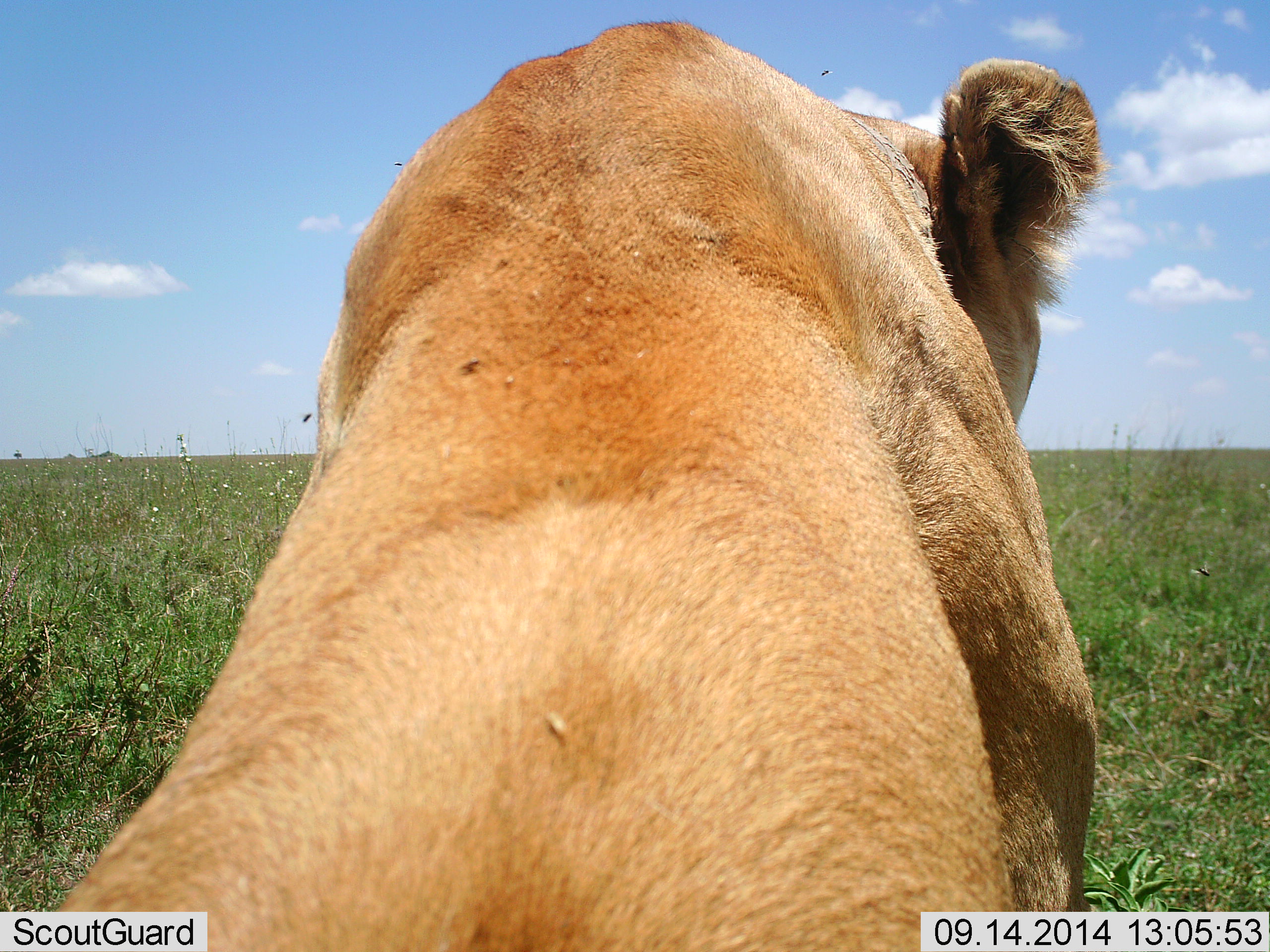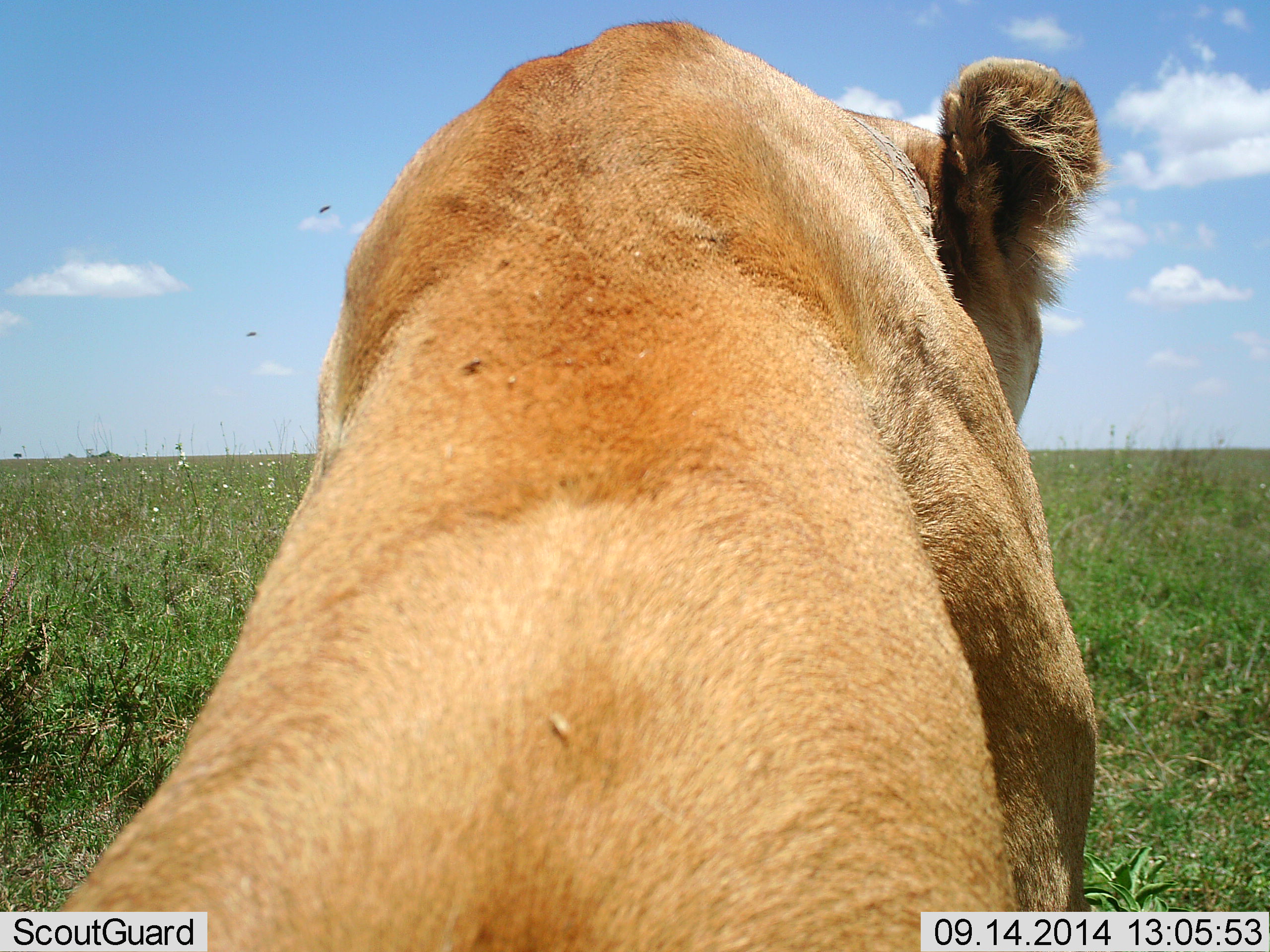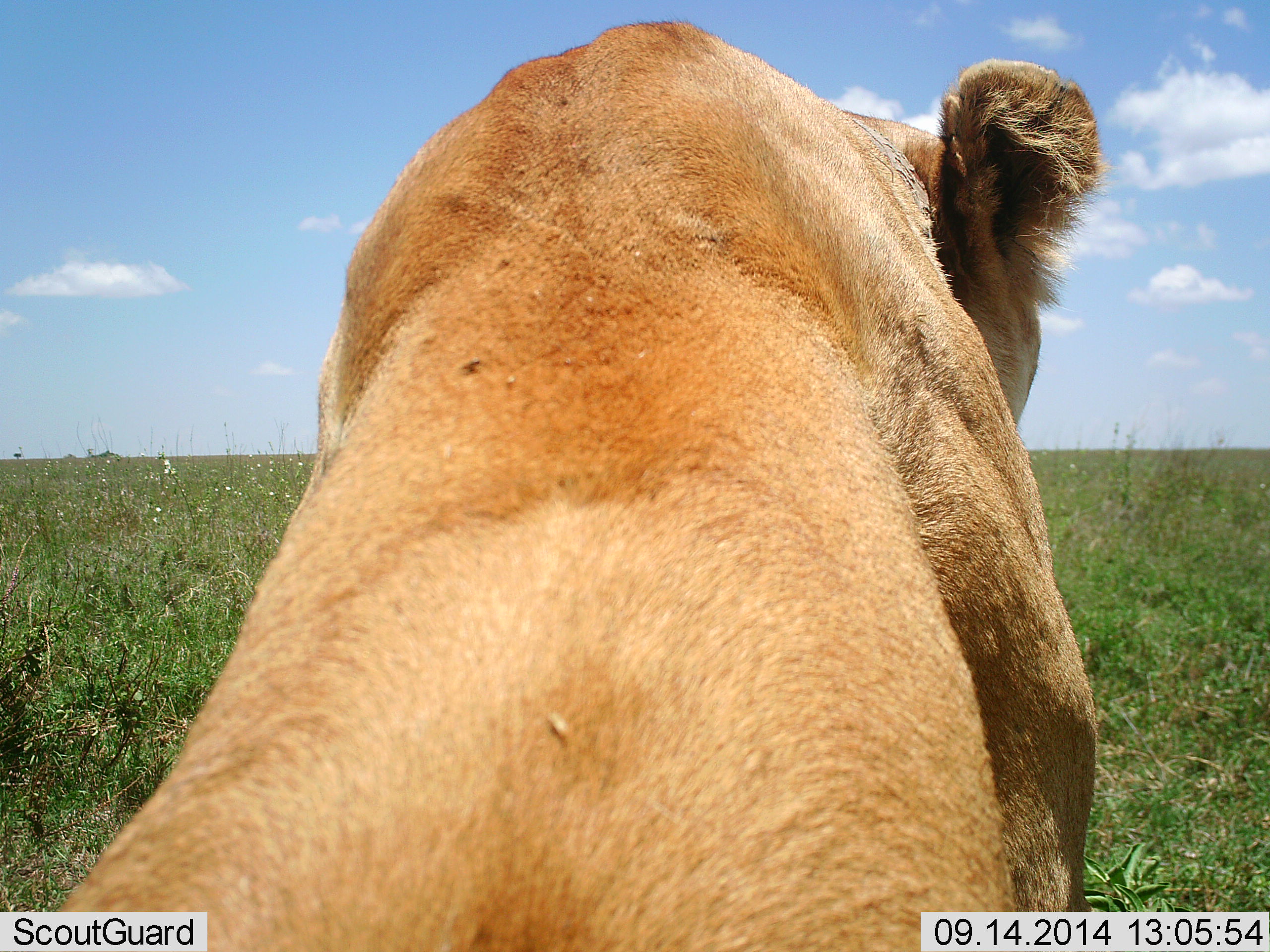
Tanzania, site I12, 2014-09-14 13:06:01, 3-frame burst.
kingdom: Animalia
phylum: Chordata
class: Mammalia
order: Carnivora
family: Felidae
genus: Panthera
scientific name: Panthera leo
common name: lion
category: lionfemale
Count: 1.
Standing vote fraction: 8%.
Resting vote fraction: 92%.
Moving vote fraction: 0%.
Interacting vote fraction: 0%.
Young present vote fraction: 0%.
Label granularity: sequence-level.